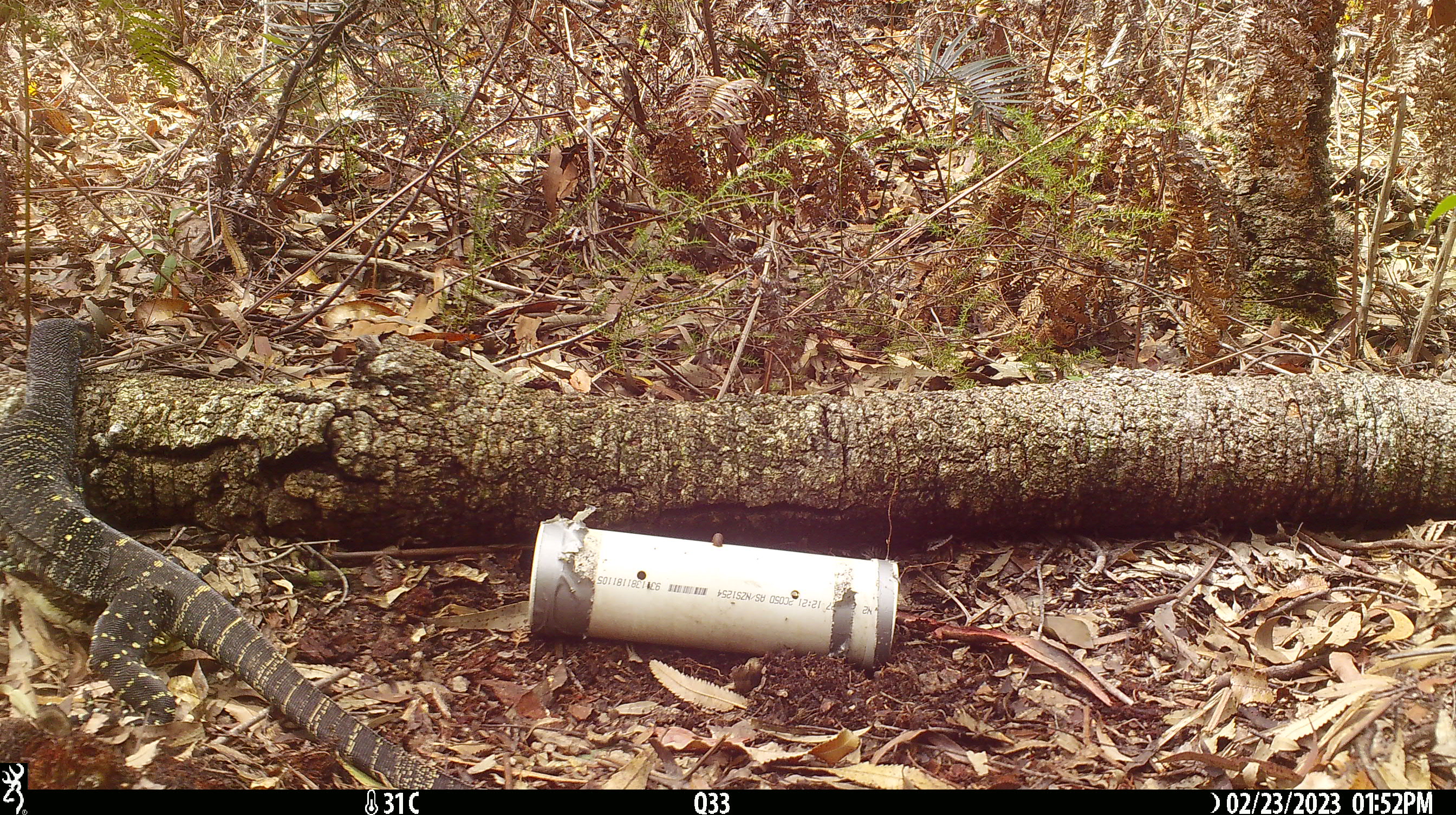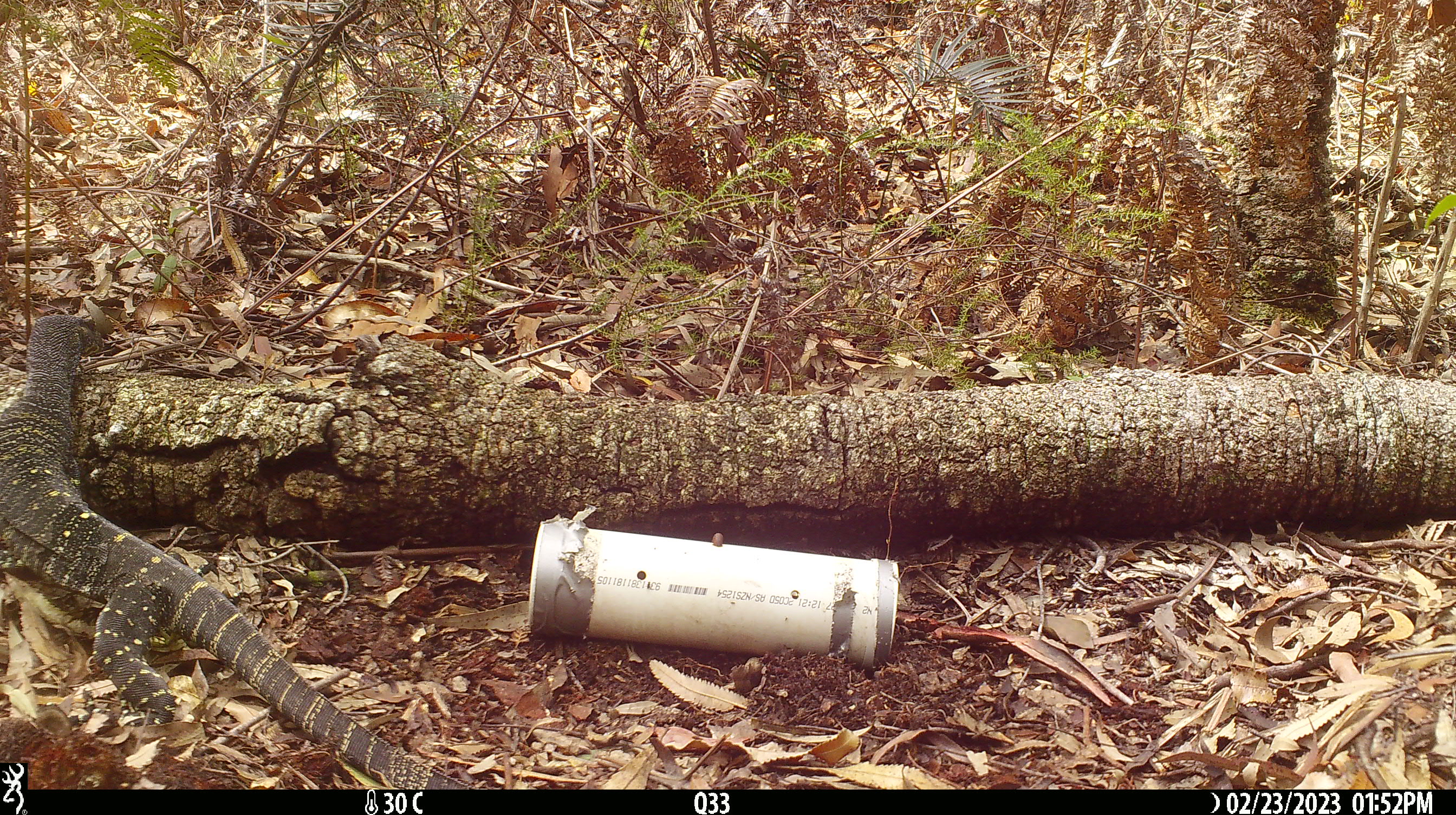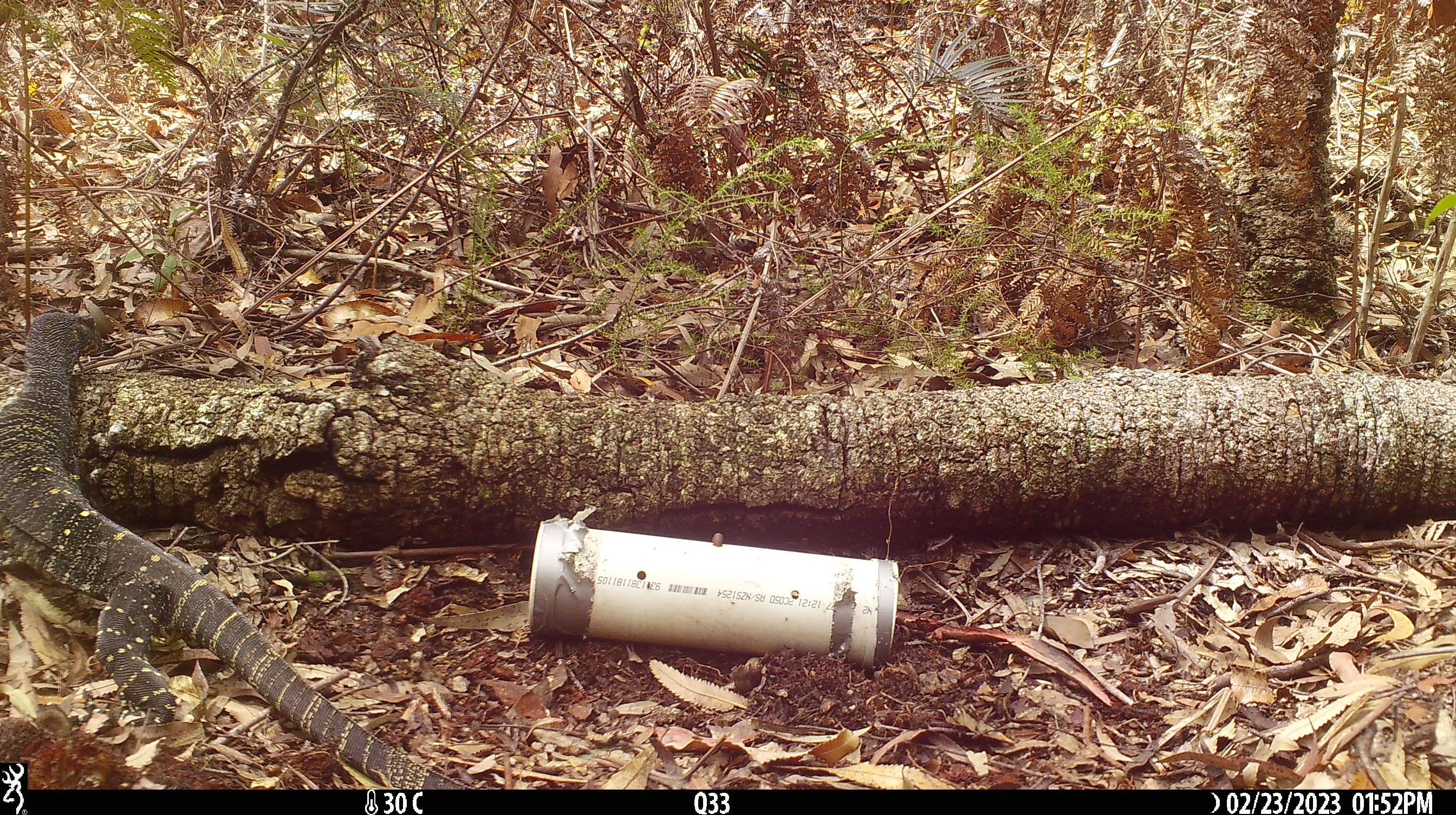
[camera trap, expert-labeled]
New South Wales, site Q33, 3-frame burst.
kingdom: Animalia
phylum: Chordata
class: Reptilia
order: Squamata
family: Varanidae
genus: Varanus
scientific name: Varanus varius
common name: lace monitor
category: goanna